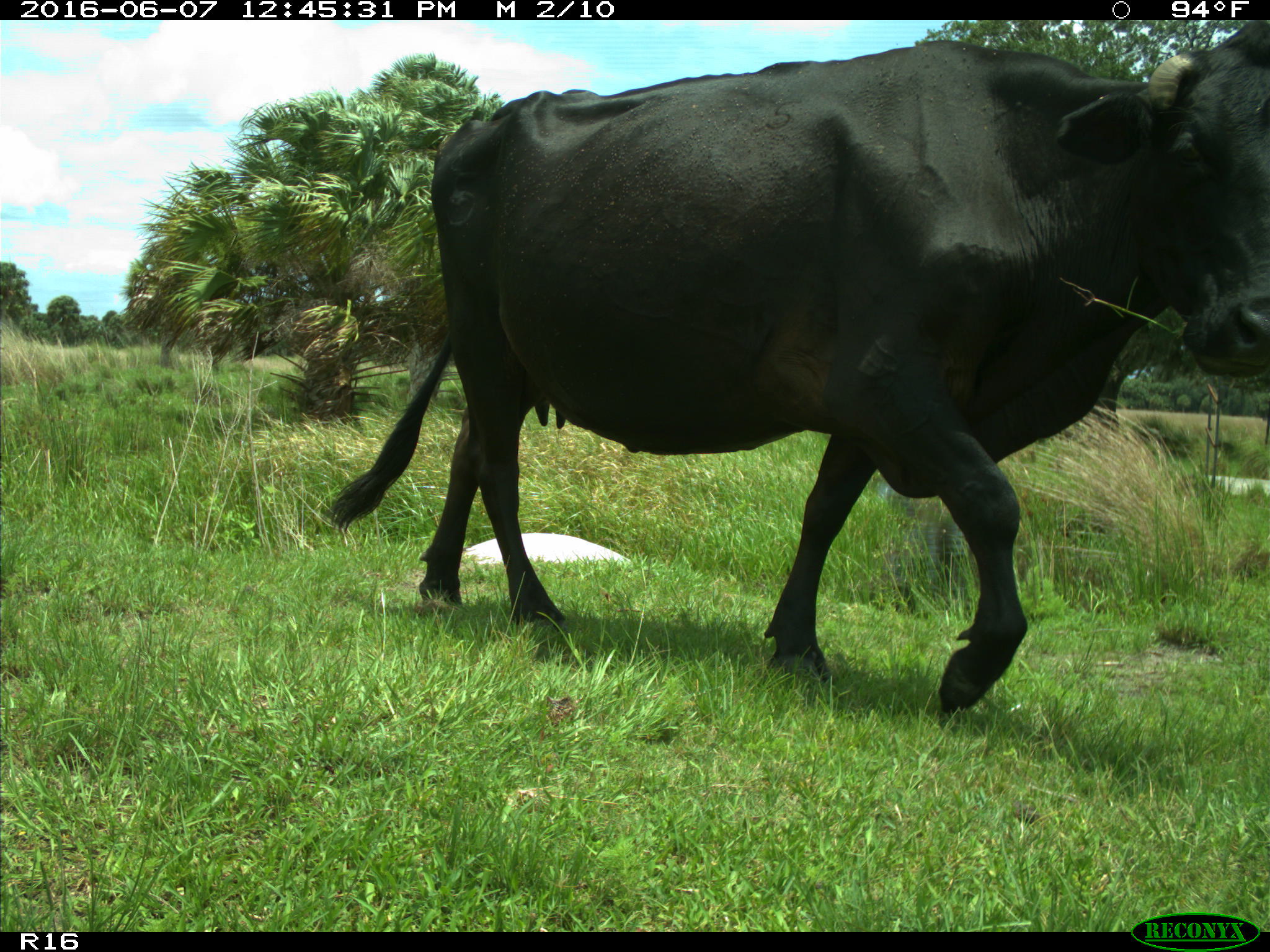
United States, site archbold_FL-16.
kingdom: Animalia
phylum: Chordata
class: Mammalia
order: Artiodactyla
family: Bovidae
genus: Bos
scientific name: Bos taurus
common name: domestic cow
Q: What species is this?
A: Bos taurus (domestic cow).